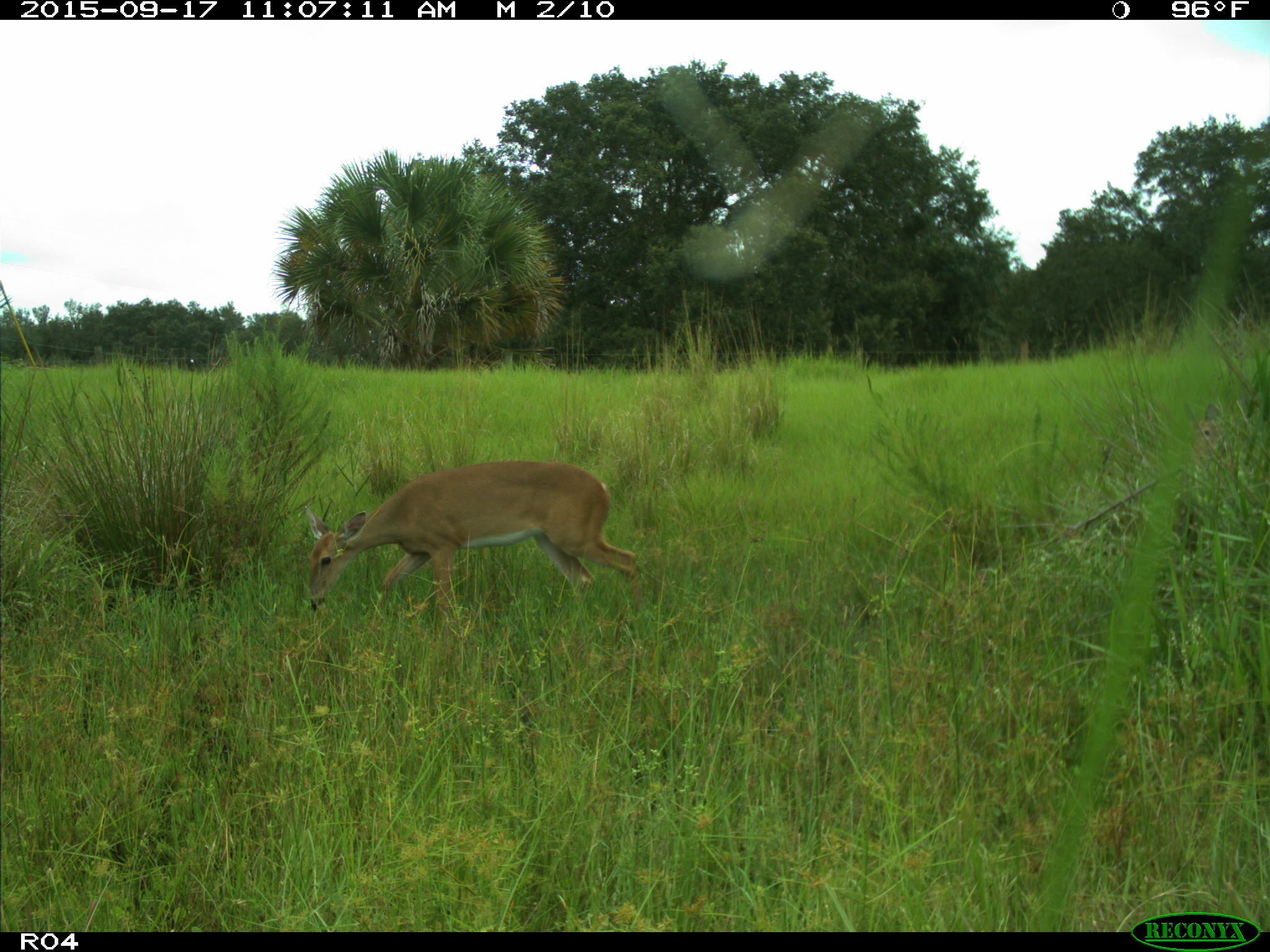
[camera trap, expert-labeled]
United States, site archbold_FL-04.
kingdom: Animalia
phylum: Chordata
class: Mammalia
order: Artiodactyla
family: Cervidae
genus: Odocoileus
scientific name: Odocoileus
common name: deer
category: unidentified deer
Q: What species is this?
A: Unidentified deer (deer) (Odocoileus).